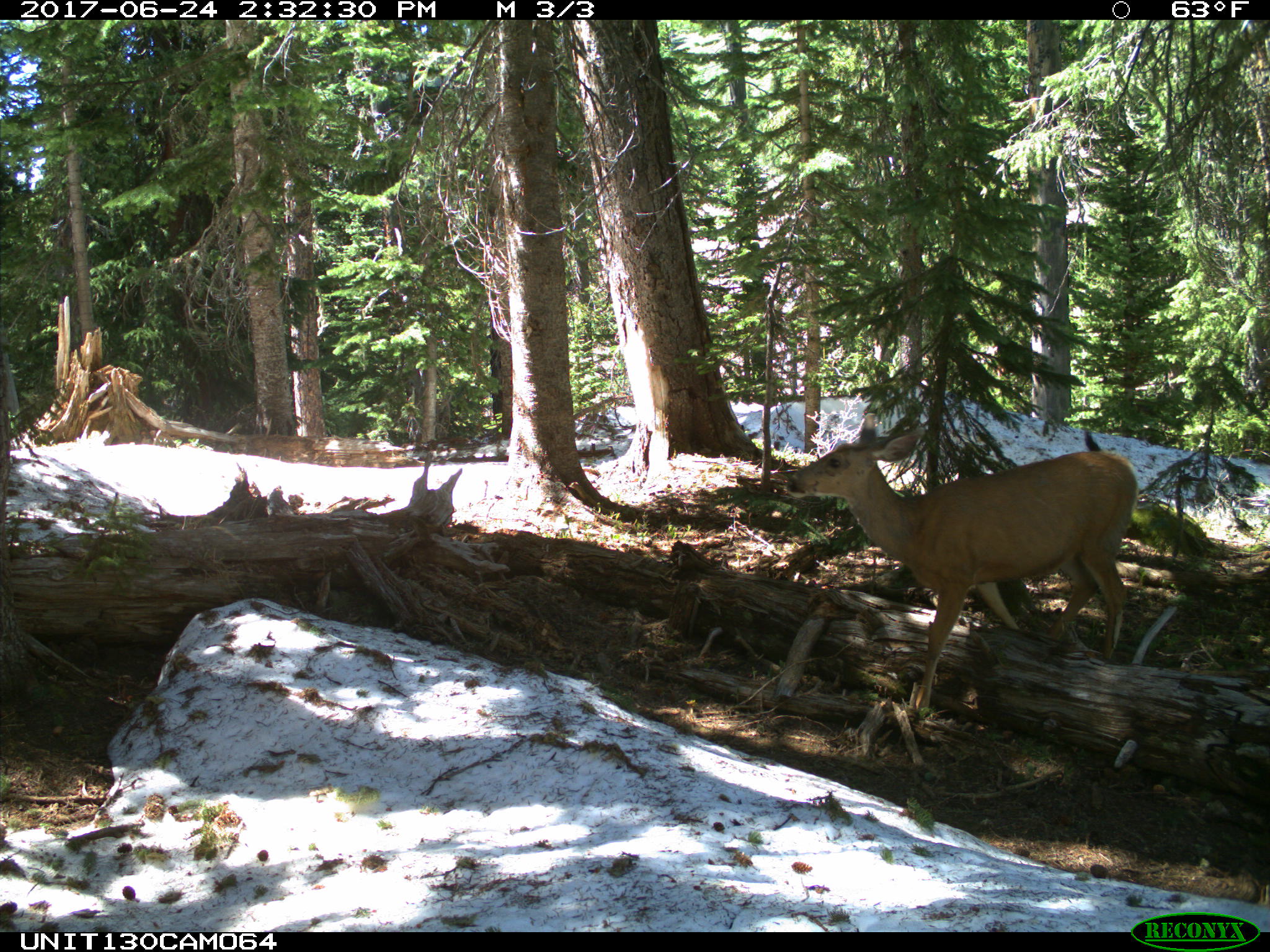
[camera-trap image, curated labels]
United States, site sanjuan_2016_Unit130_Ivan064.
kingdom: Animalia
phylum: Chordata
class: Mammalia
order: Artiodactyla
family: Cervidae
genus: Odocoileus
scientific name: Odocoileus hemionus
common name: mule deer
Odocoileus hemionus (mule deer).